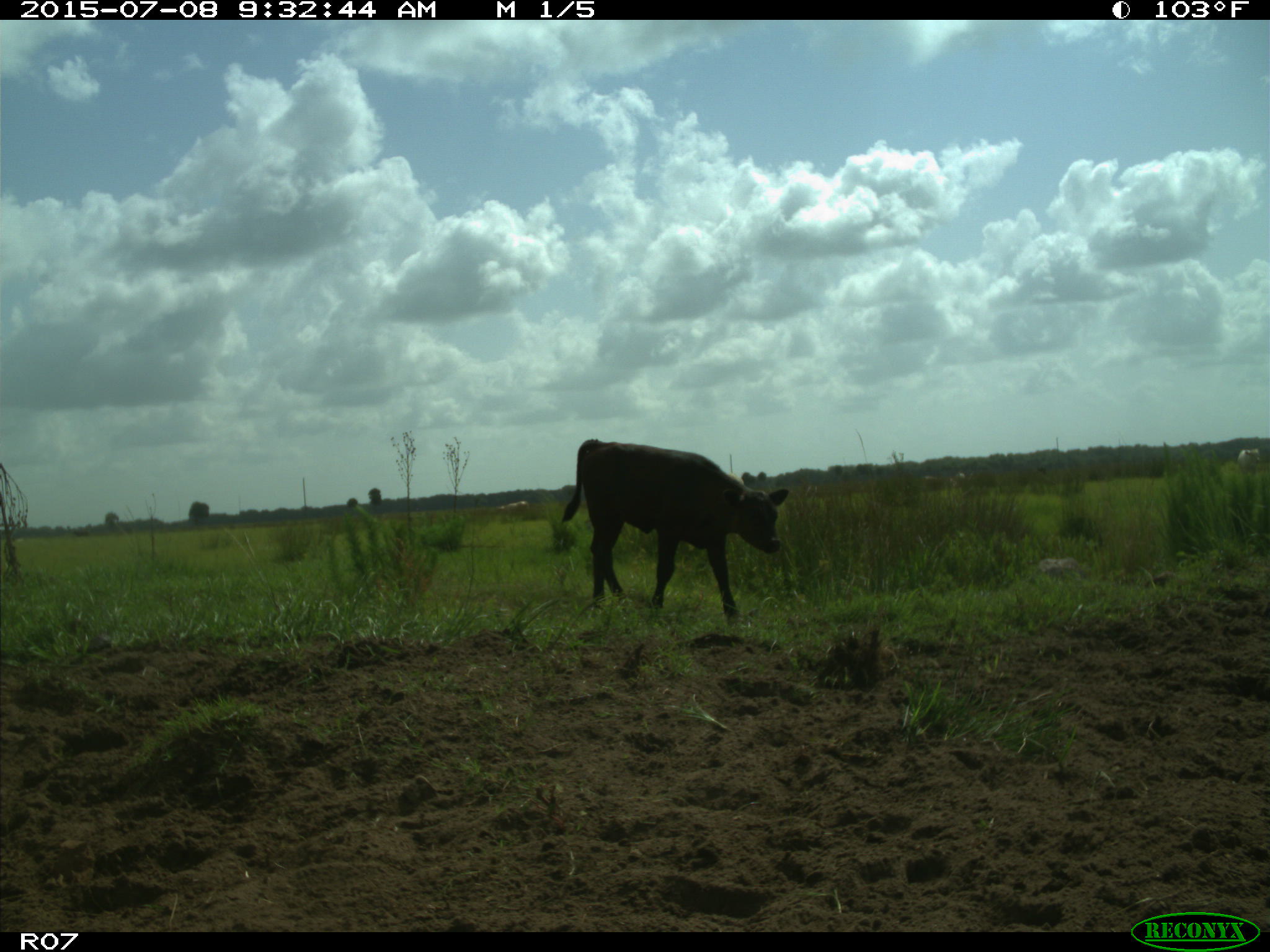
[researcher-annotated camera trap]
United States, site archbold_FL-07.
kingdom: Animalia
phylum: Chordata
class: Mammalia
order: Artiodactyla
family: Bovidae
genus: Bos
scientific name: Bos taurus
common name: domestic cow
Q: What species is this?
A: Bos taurus (domestic cow).